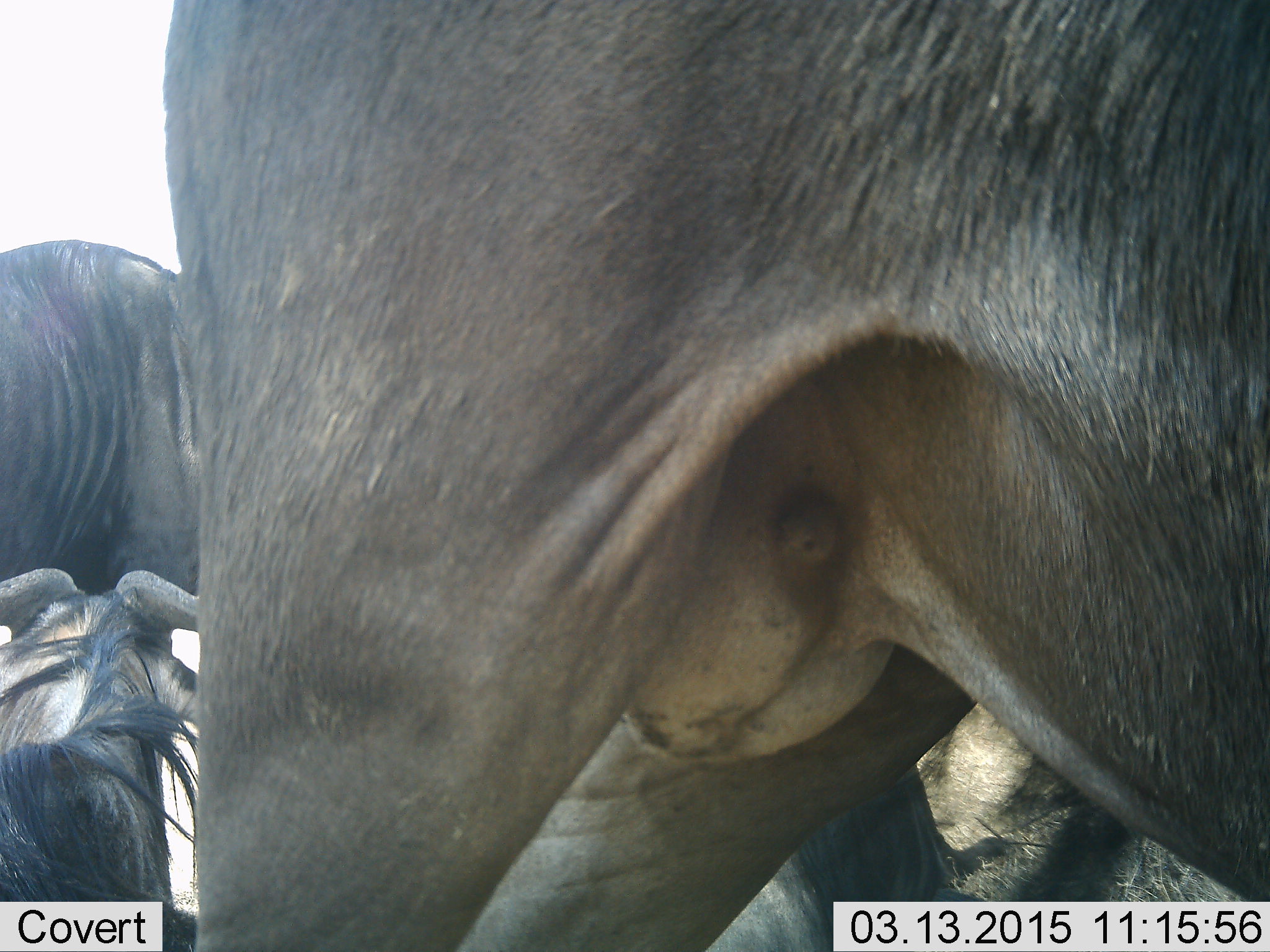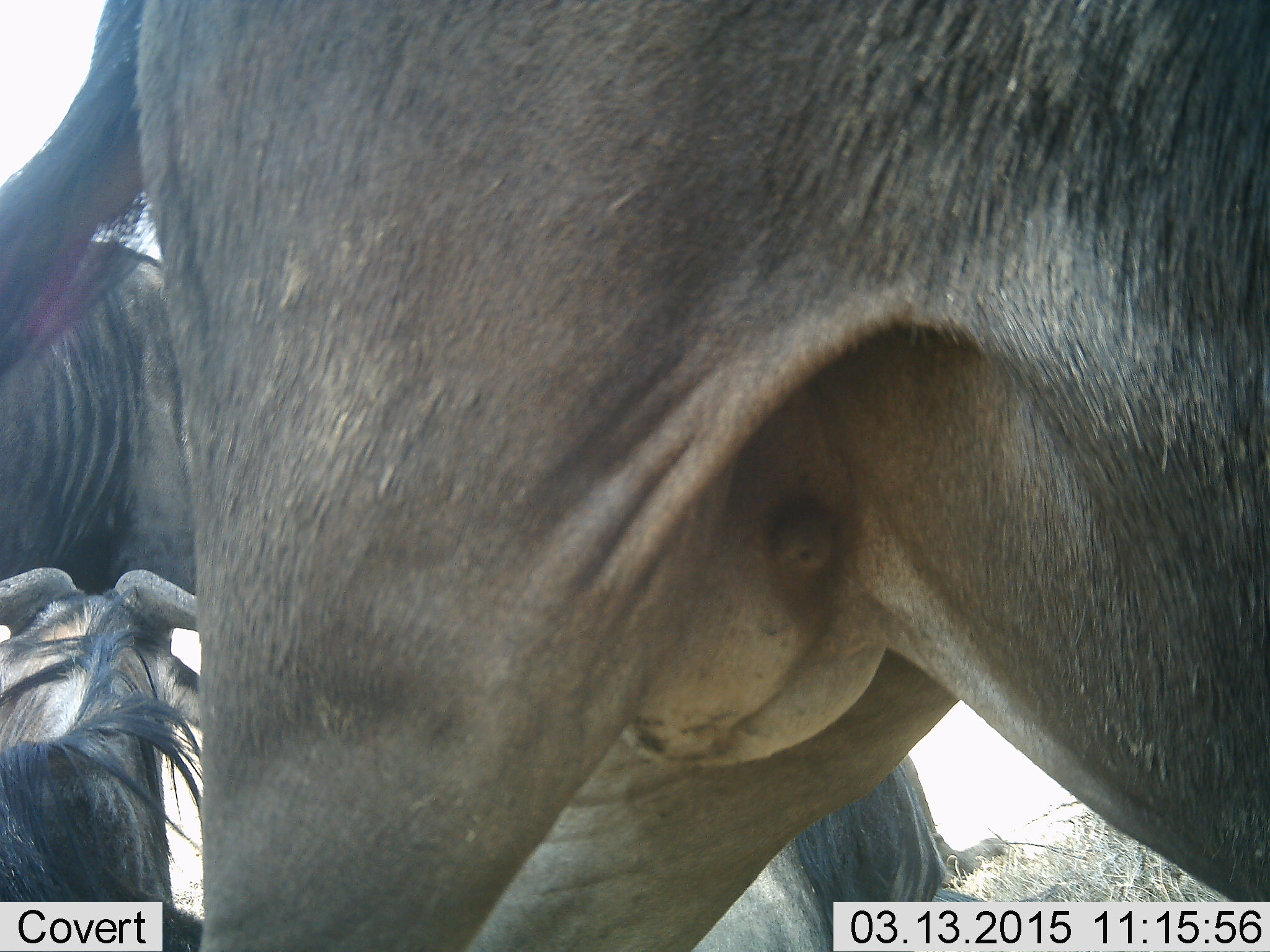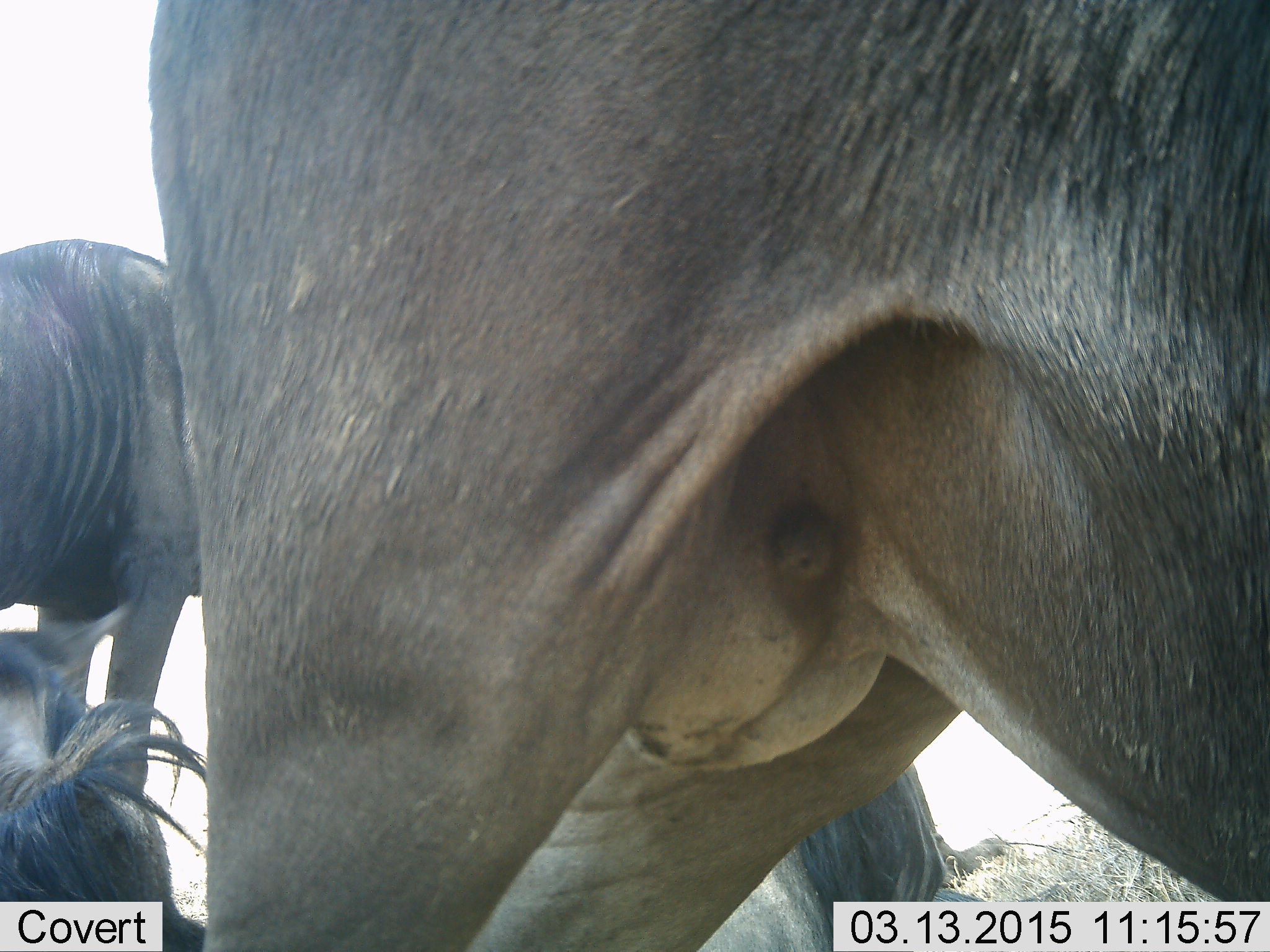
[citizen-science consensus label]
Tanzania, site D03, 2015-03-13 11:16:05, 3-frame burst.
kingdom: Animalia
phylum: Chordata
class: Mammalia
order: Artiodactyla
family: Bovidae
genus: Connochaetes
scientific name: Connochaetes taurinus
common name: blue wildebeest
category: wildebeest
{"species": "wildebeest (blue wildebeest) (Connochaetes taurinus)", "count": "4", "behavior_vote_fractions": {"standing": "80%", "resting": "60%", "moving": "30%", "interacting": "0%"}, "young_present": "0%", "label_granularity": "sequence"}